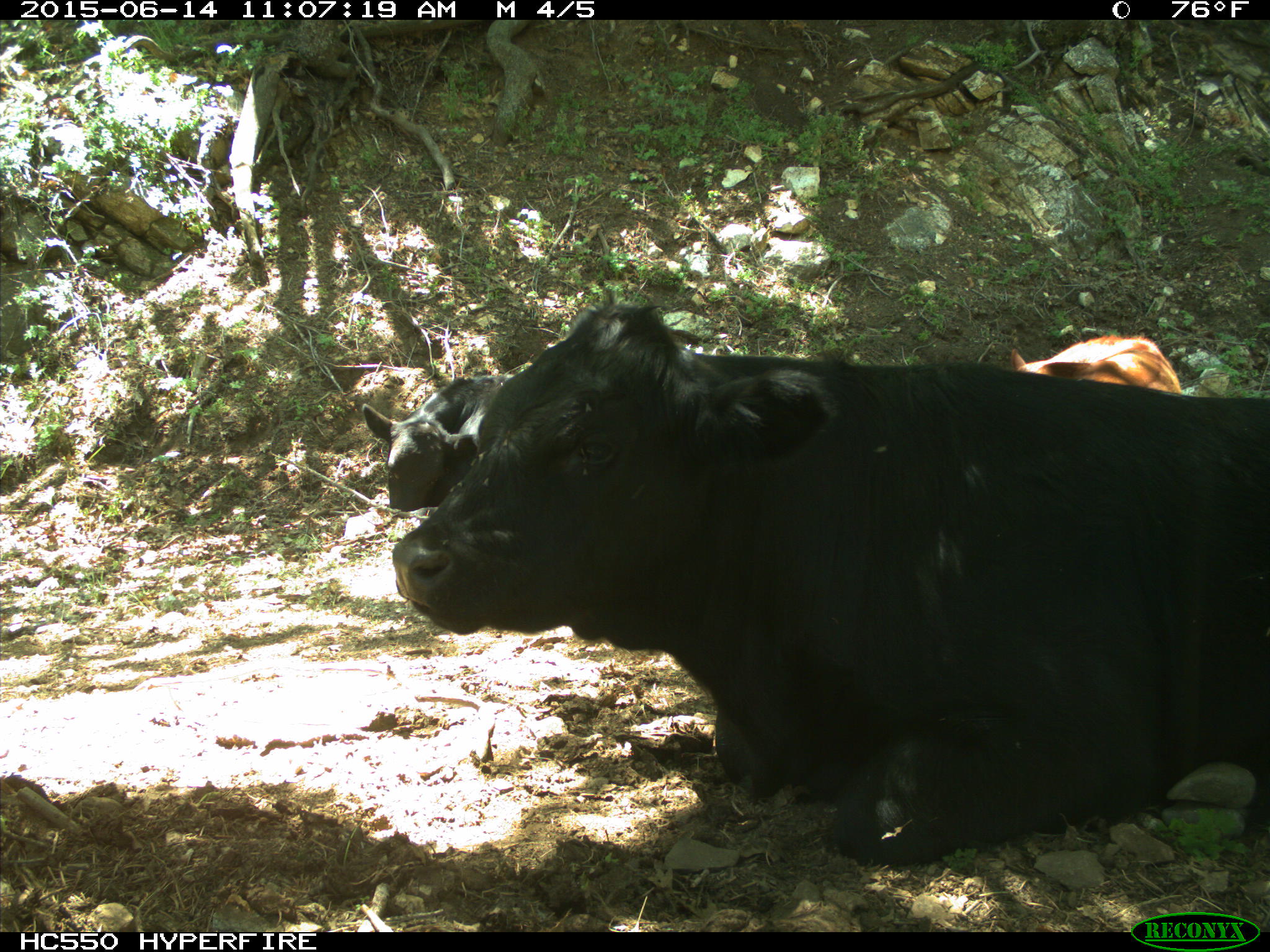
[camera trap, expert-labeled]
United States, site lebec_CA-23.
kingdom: Animalia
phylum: Chordata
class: Mammalia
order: Artiodactyla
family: Bovidae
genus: Bos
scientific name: Bos taurus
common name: domestic cow